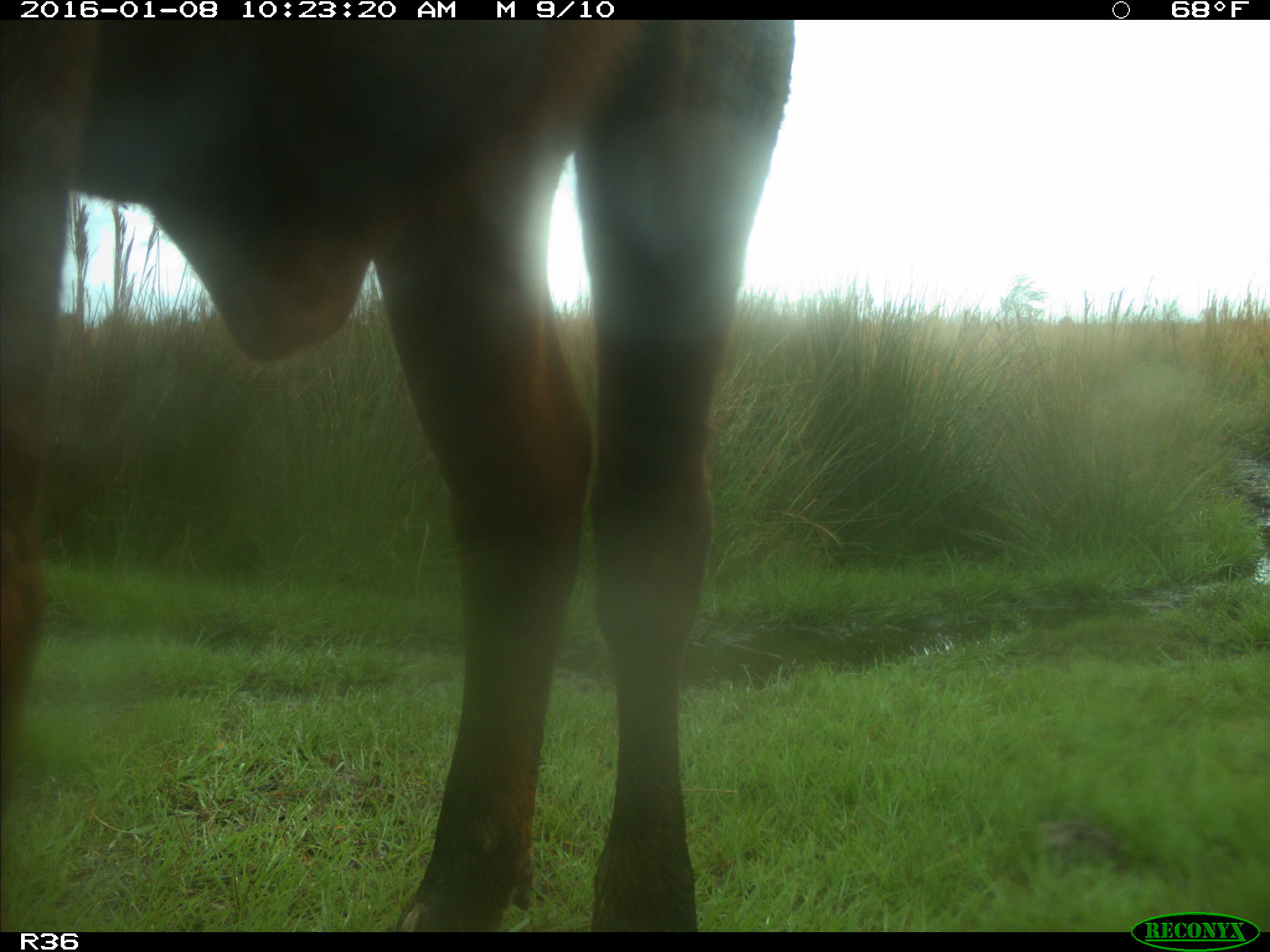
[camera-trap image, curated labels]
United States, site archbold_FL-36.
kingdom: Animalia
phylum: Chordata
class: Mammalia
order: Artiodactyla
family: Bovidae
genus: Bos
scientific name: Bos taurus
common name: domestic cow